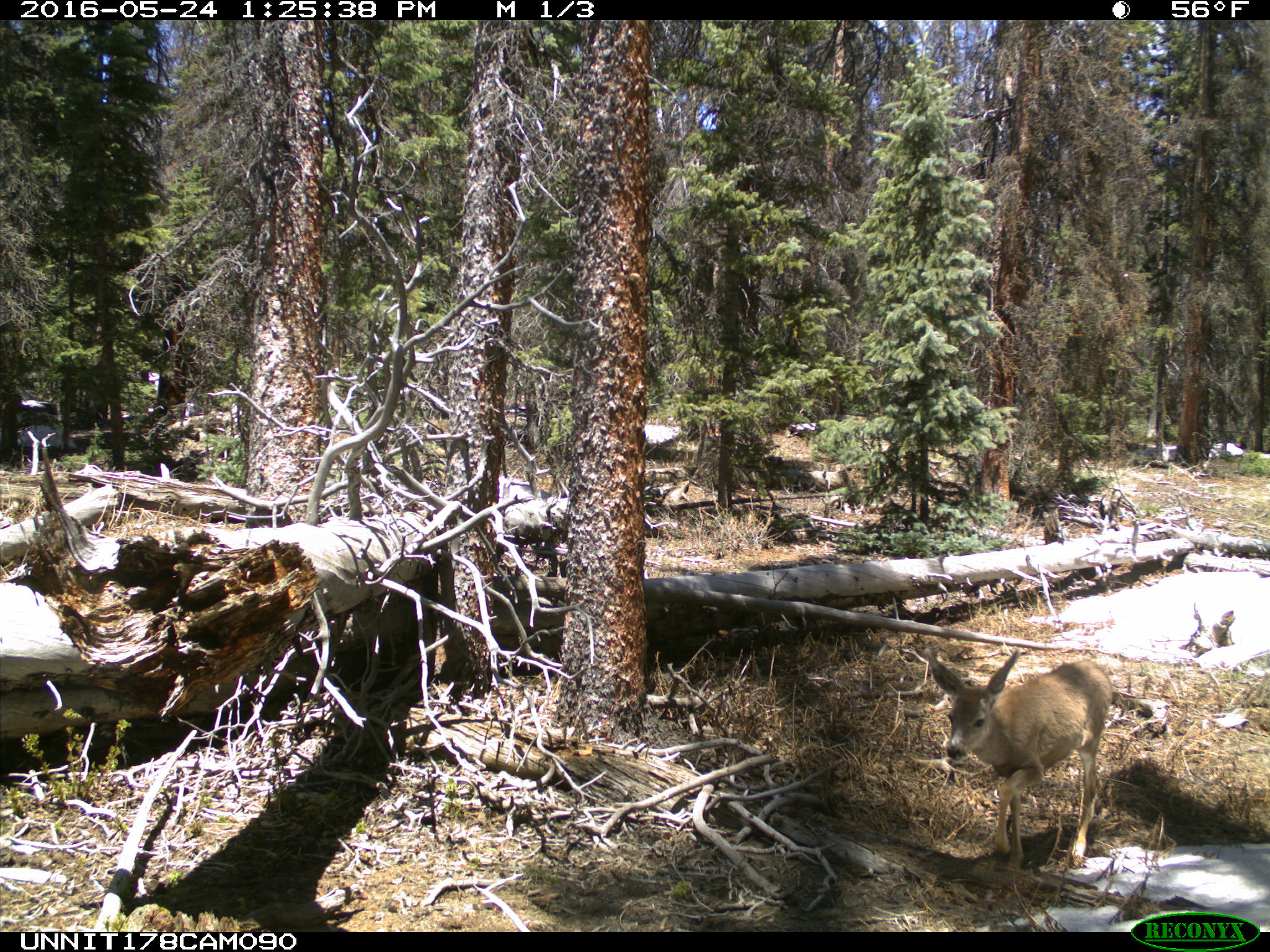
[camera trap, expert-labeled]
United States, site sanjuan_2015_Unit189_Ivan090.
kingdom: Animalia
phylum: Chordata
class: Mammalia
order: Artiodactyla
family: Cervidae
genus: Odocoileus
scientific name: Odocoileus hemionus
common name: mule deer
Odocoileus hemionus (mule deer).